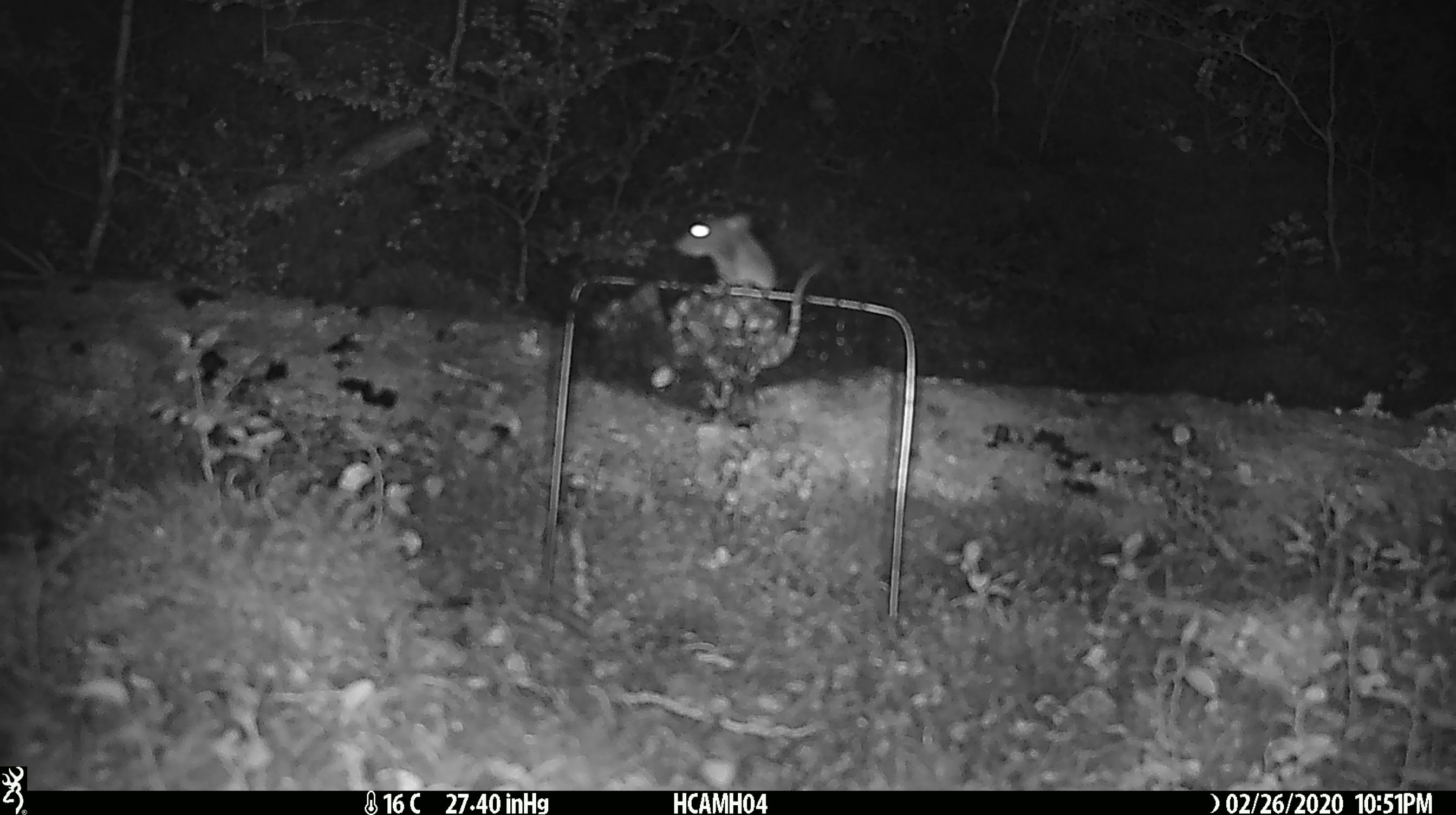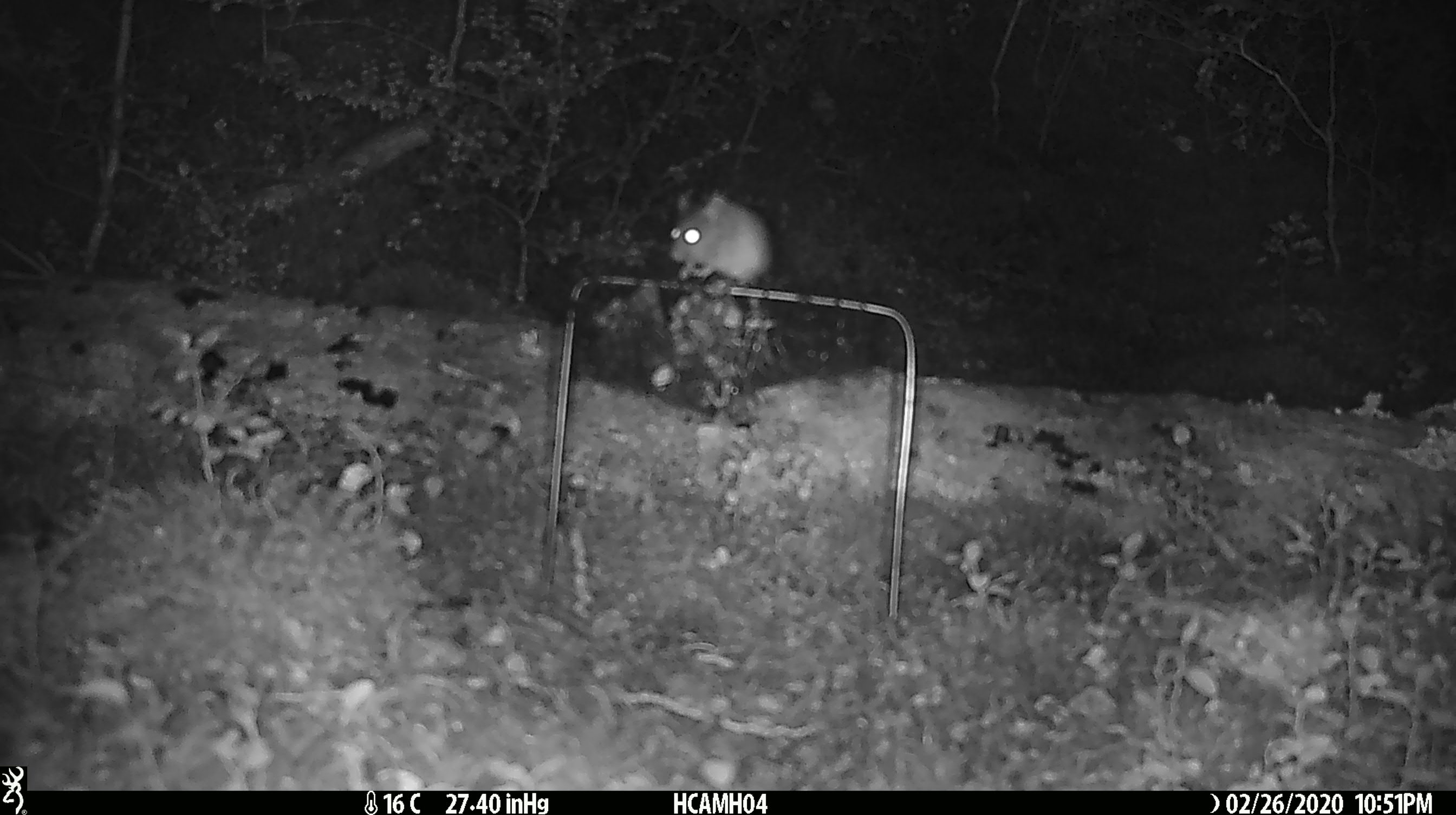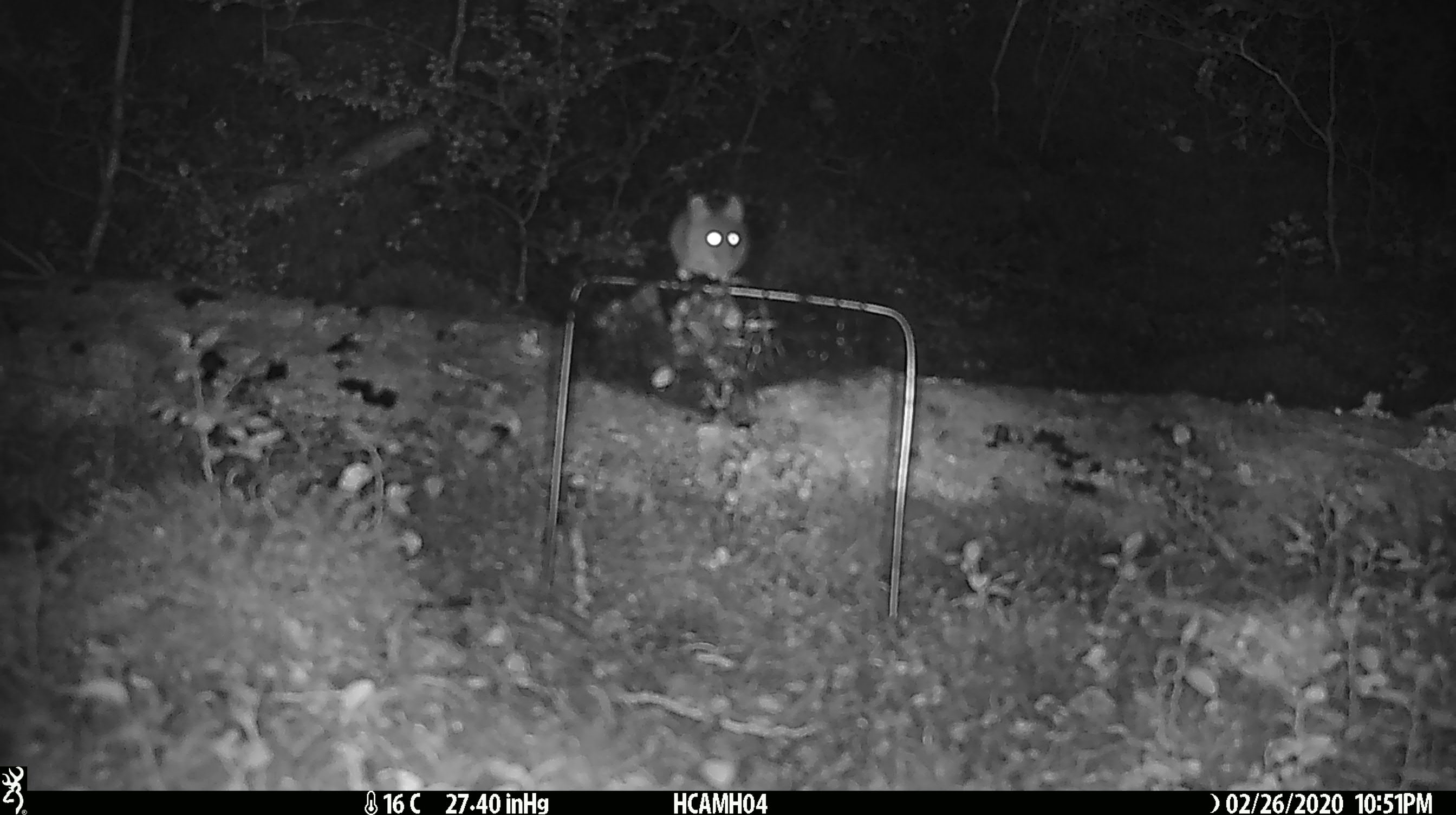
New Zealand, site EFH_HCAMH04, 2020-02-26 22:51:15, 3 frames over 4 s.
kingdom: Animalia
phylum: Chordata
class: Mammalia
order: Rodentia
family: Muridae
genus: Mus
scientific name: Mus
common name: mouse